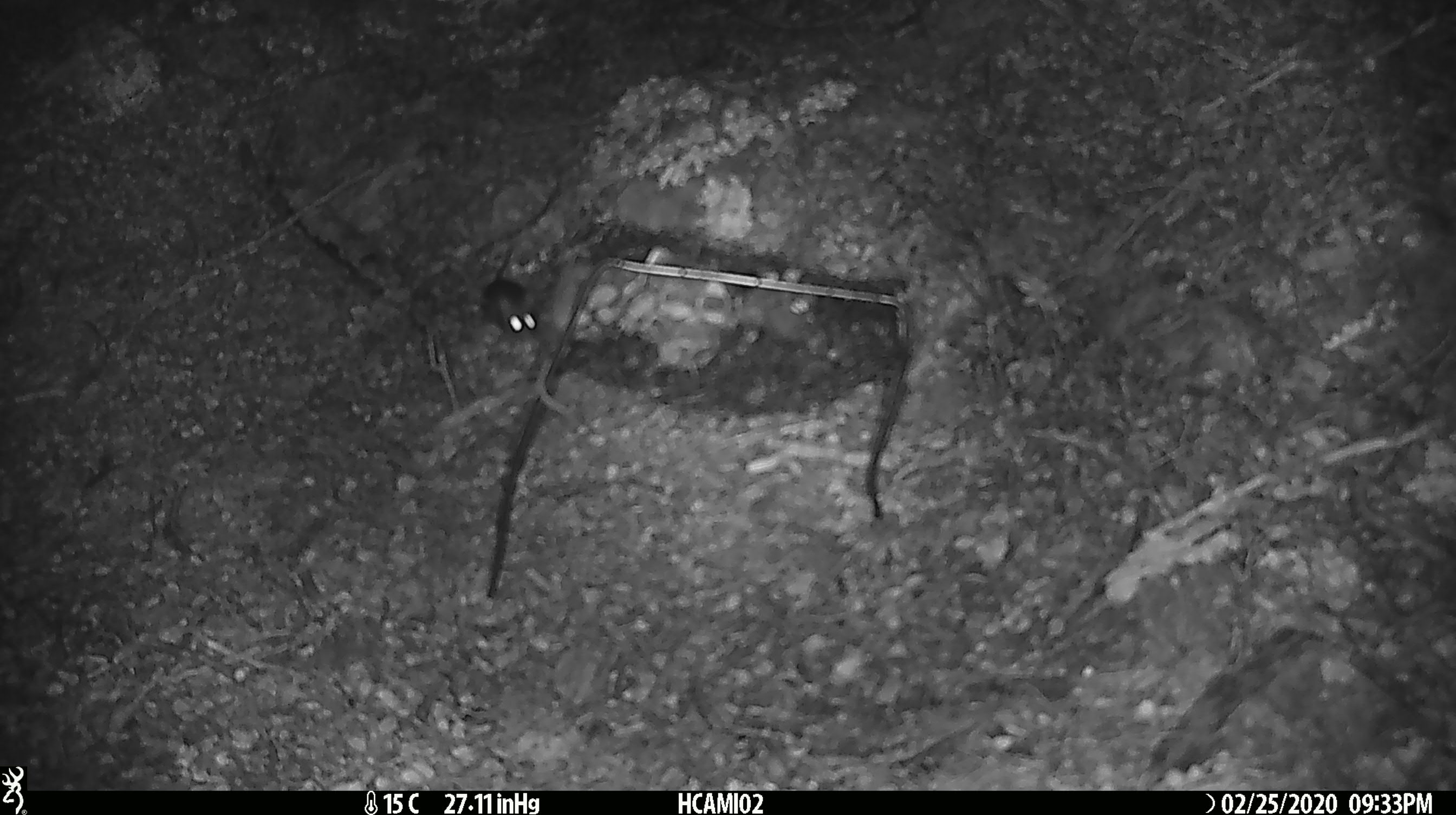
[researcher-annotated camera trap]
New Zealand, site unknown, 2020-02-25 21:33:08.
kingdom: Animalia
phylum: Chordata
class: Mammalia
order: Rodentia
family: Muridae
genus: Mus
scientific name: Mus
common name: mouse